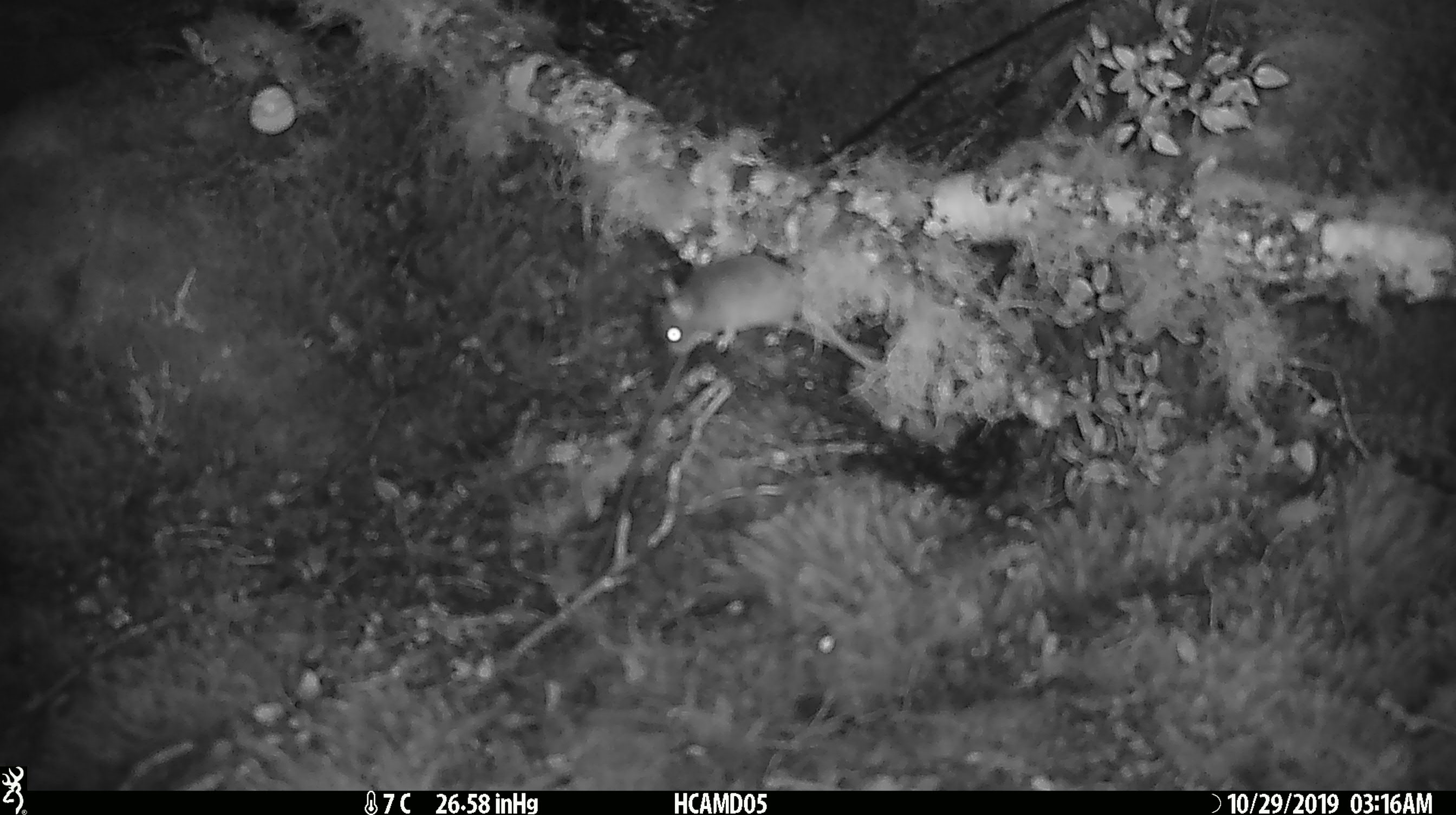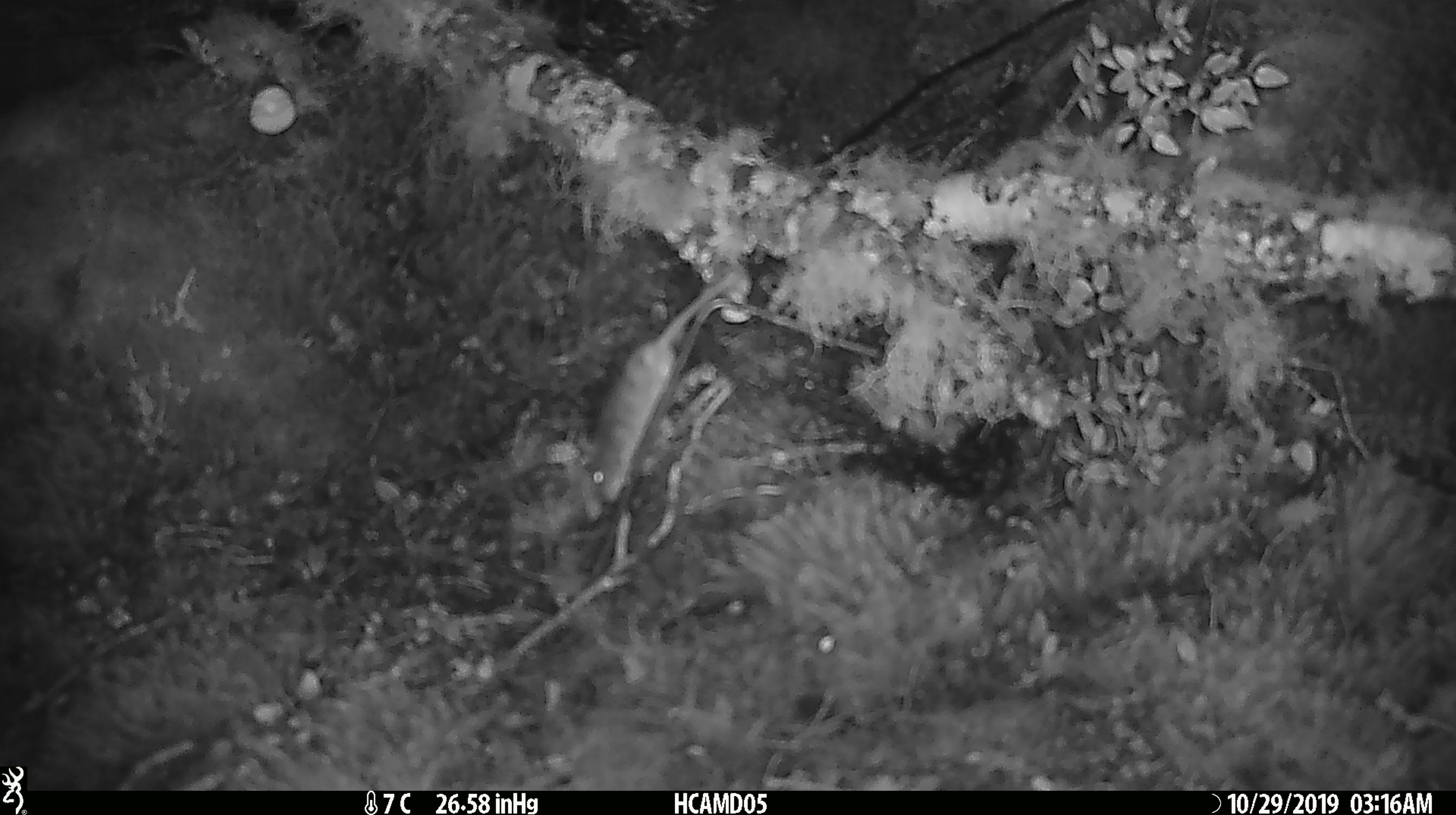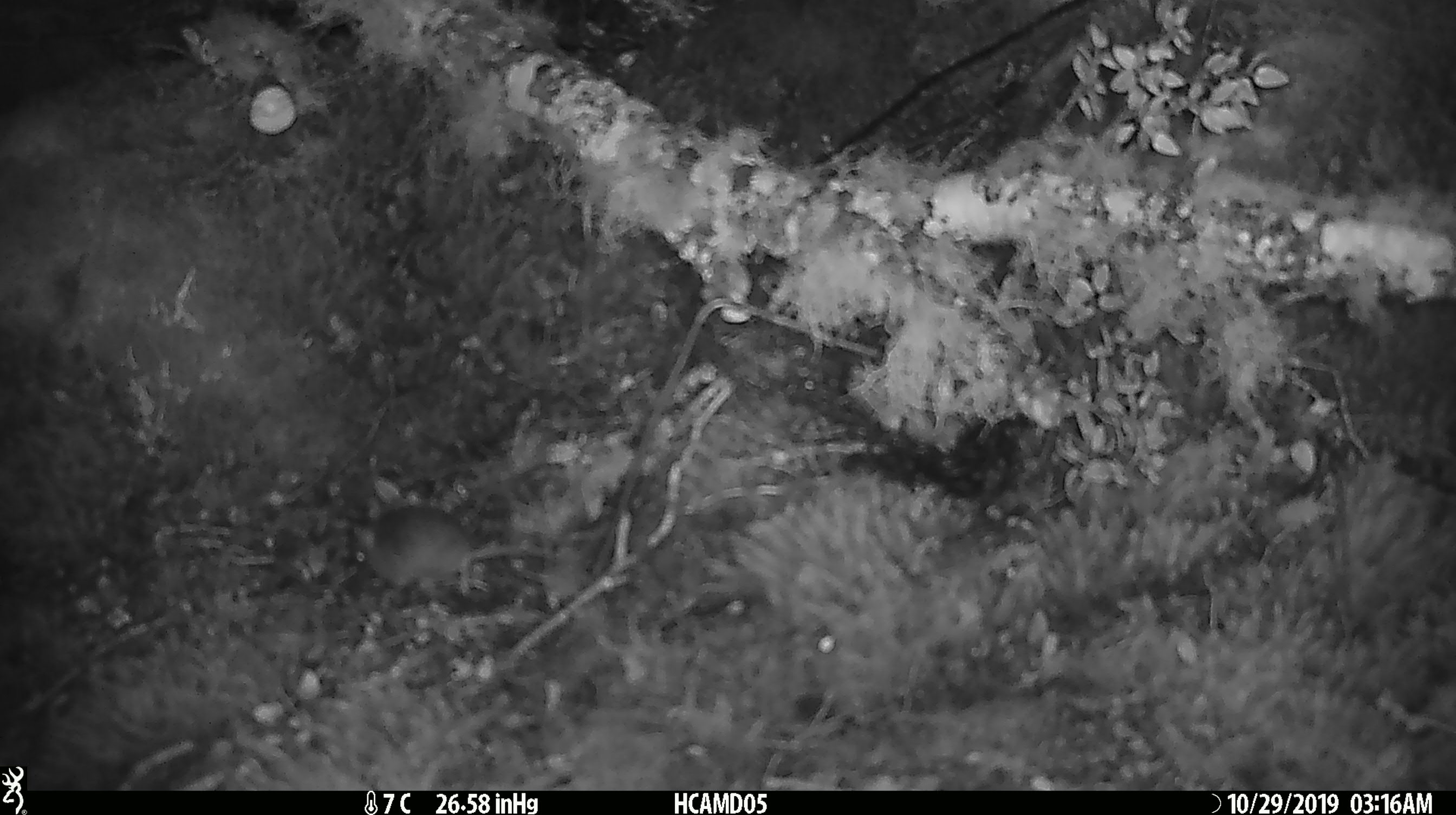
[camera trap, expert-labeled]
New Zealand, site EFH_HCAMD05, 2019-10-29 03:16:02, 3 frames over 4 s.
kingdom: Animalia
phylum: Chordata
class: Mammalia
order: Rodentia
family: Muridae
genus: Mus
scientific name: Mus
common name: mouse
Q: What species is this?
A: Mouse (Mus).